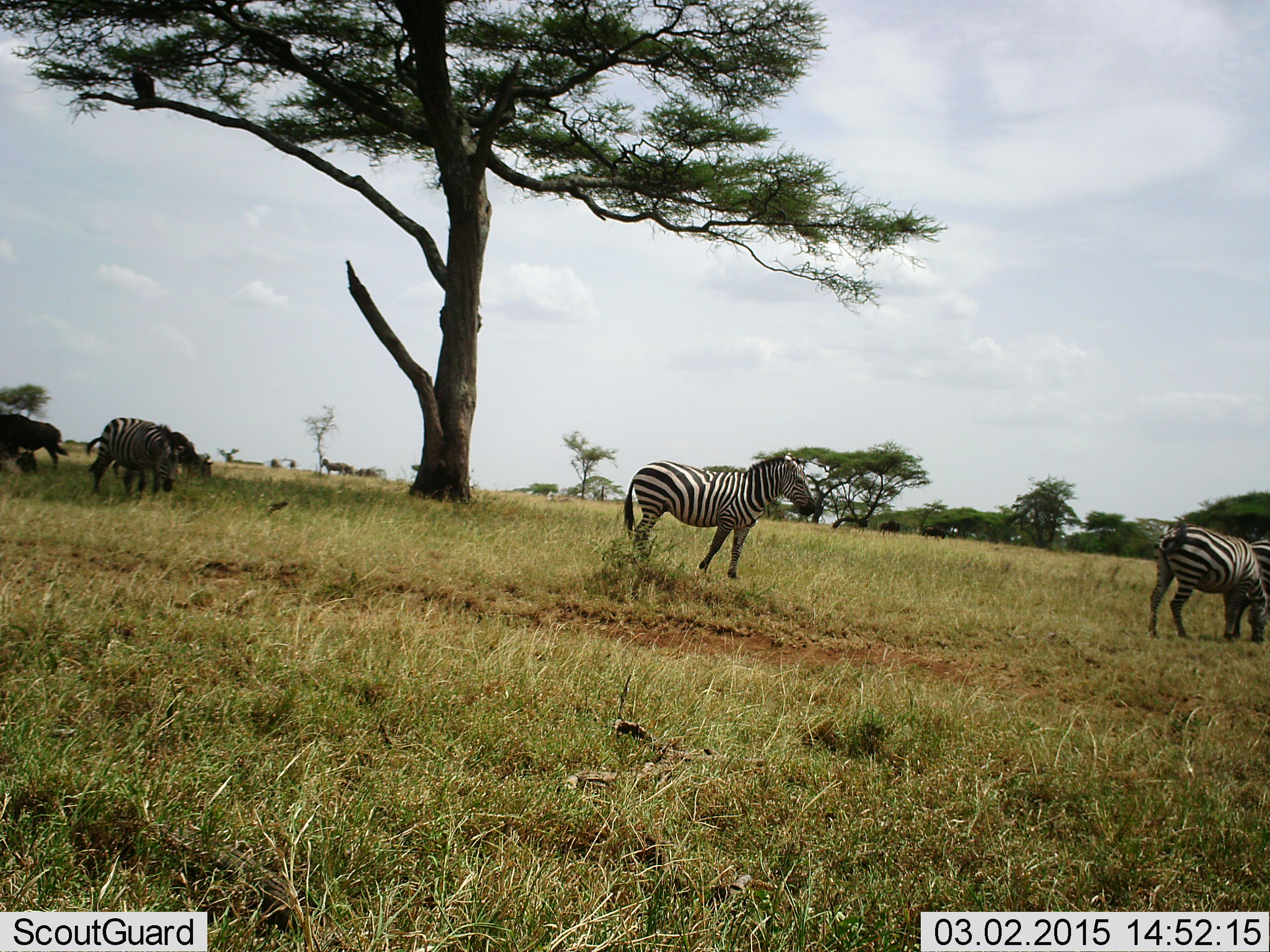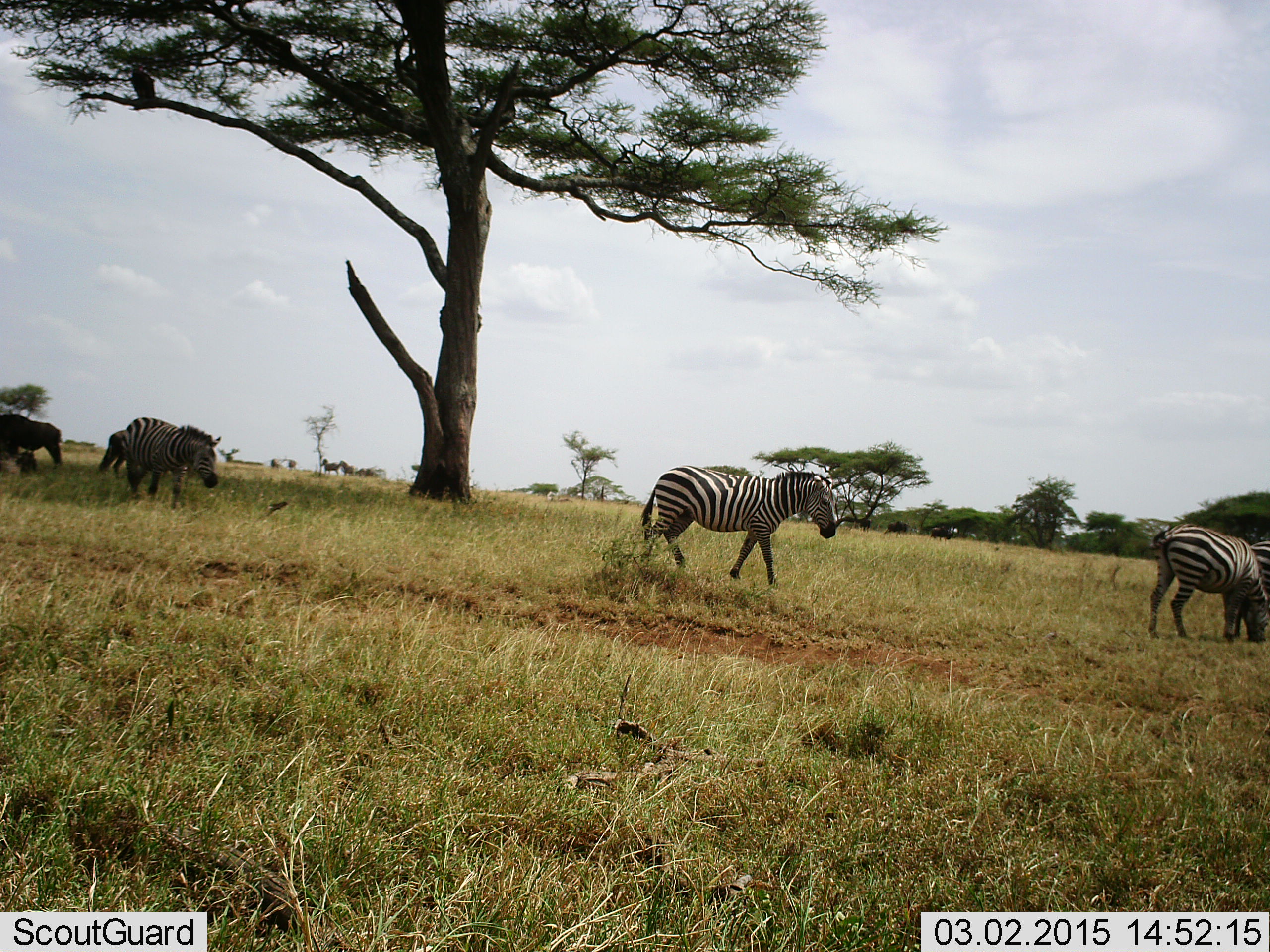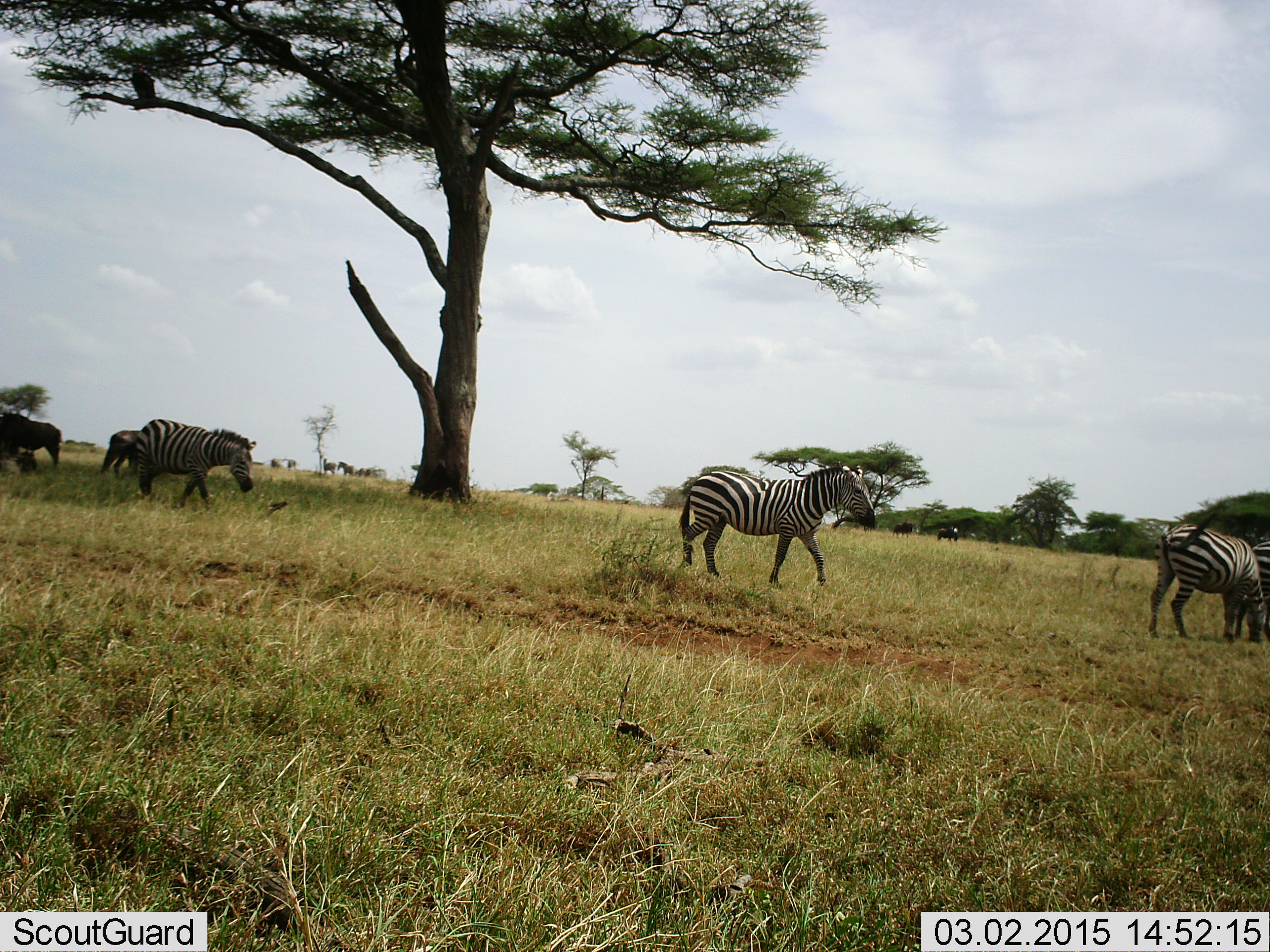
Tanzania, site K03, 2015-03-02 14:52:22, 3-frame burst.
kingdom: Animalia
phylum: Chordata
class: Mammalia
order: Perissodactyla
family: Equidae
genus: Equus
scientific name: Equus quagga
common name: plains zebra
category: zebra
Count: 5.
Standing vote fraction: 39%.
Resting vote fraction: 0%.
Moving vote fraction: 94%.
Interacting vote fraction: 0%.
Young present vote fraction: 0%.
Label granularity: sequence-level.